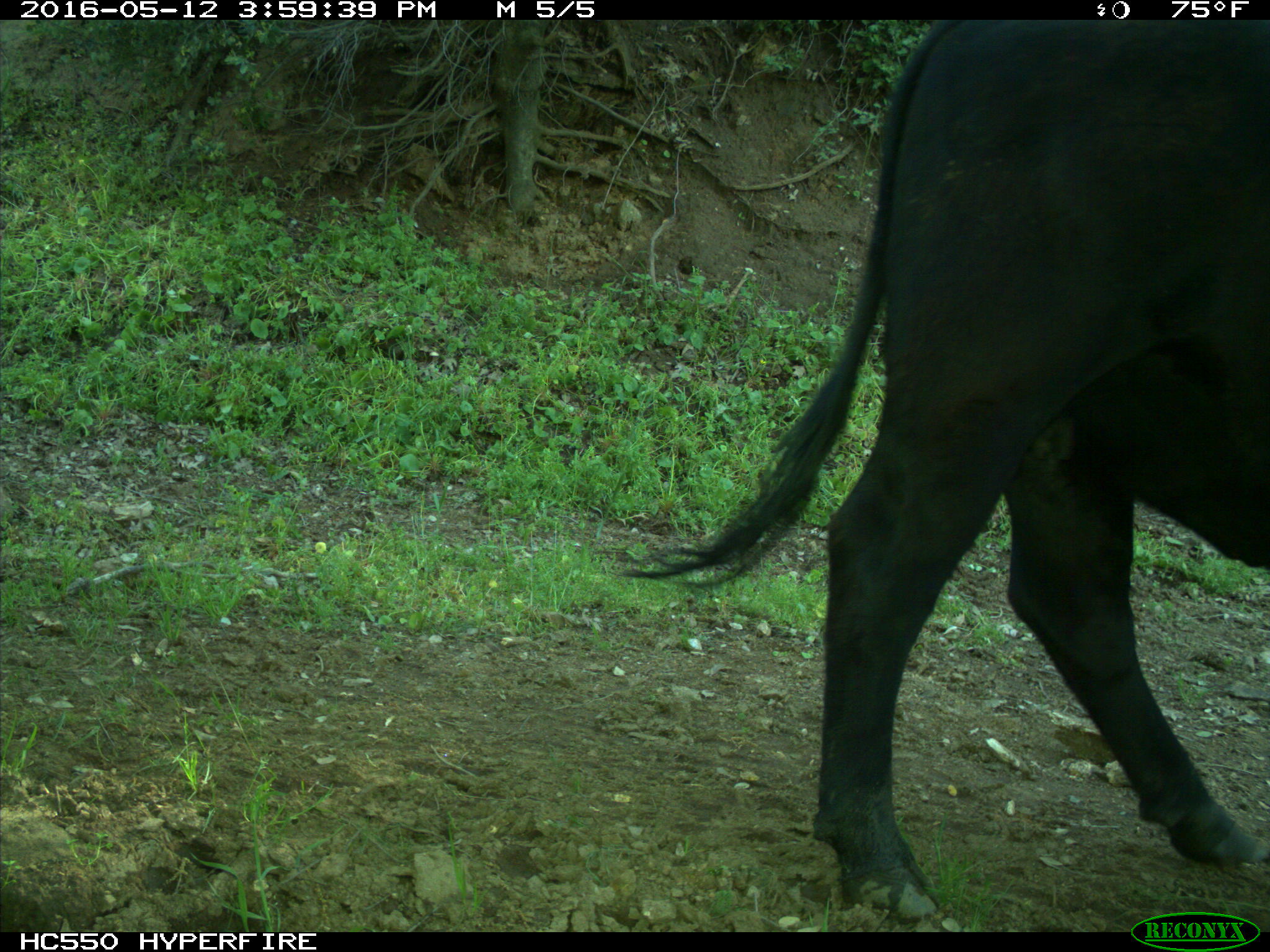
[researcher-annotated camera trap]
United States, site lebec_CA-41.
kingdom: Animalia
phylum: Chordata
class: Mammalia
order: Artiodactyla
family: Bovidae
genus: Bos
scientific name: Bos taurus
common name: domestic cow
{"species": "Bos taurus (domestic cow)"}